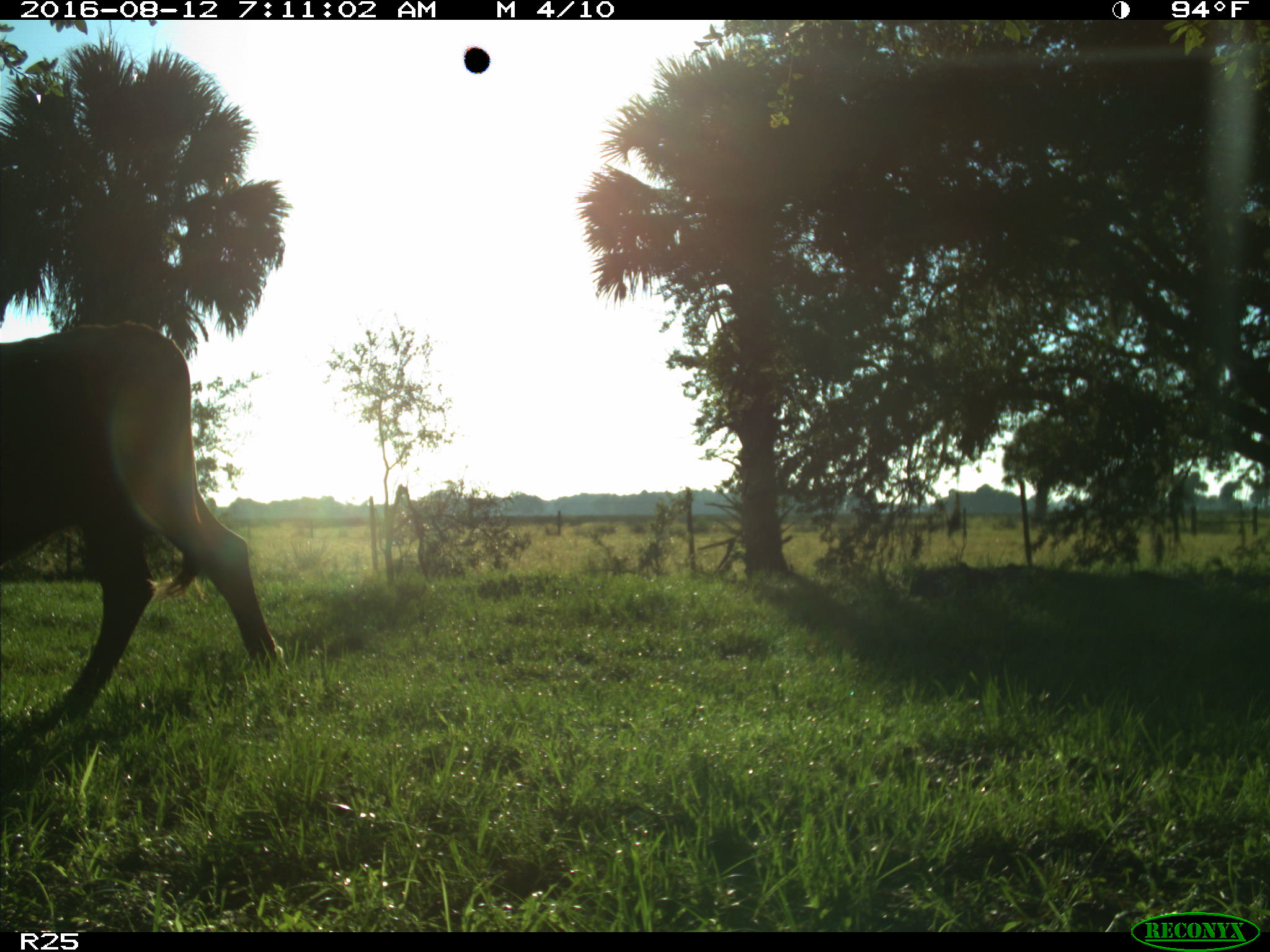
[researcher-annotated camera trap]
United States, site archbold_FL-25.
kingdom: Animalia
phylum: Chordata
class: Mammalia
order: Artiodactyla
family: Bovidae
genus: Bos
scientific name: Bos taurus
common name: domestic cow